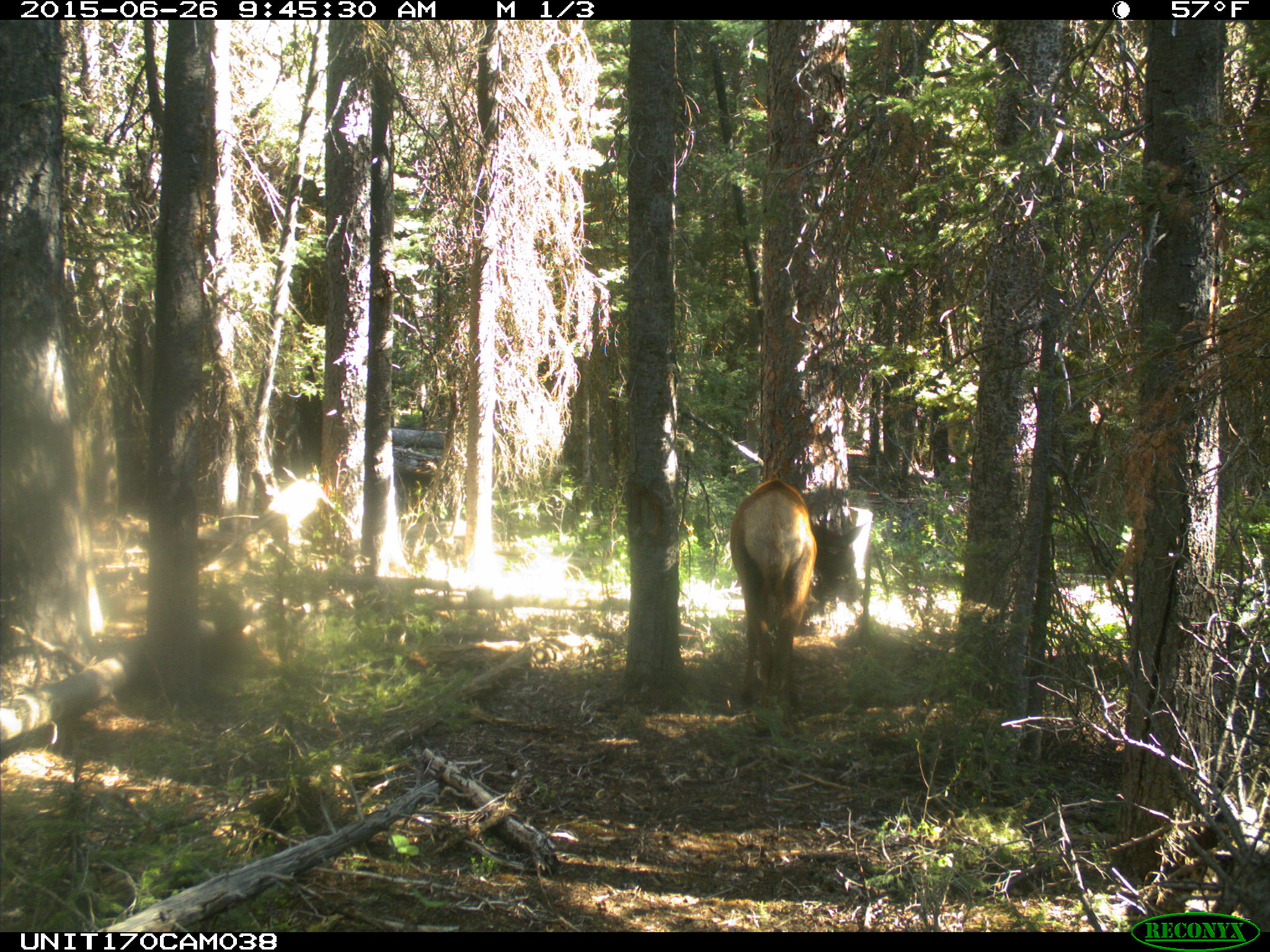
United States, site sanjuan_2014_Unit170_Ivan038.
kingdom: Animalia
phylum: Chordata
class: Mammalia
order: Artiodactyla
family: Cervidae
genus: Cervus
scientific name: Cervus elaphus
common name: red deer